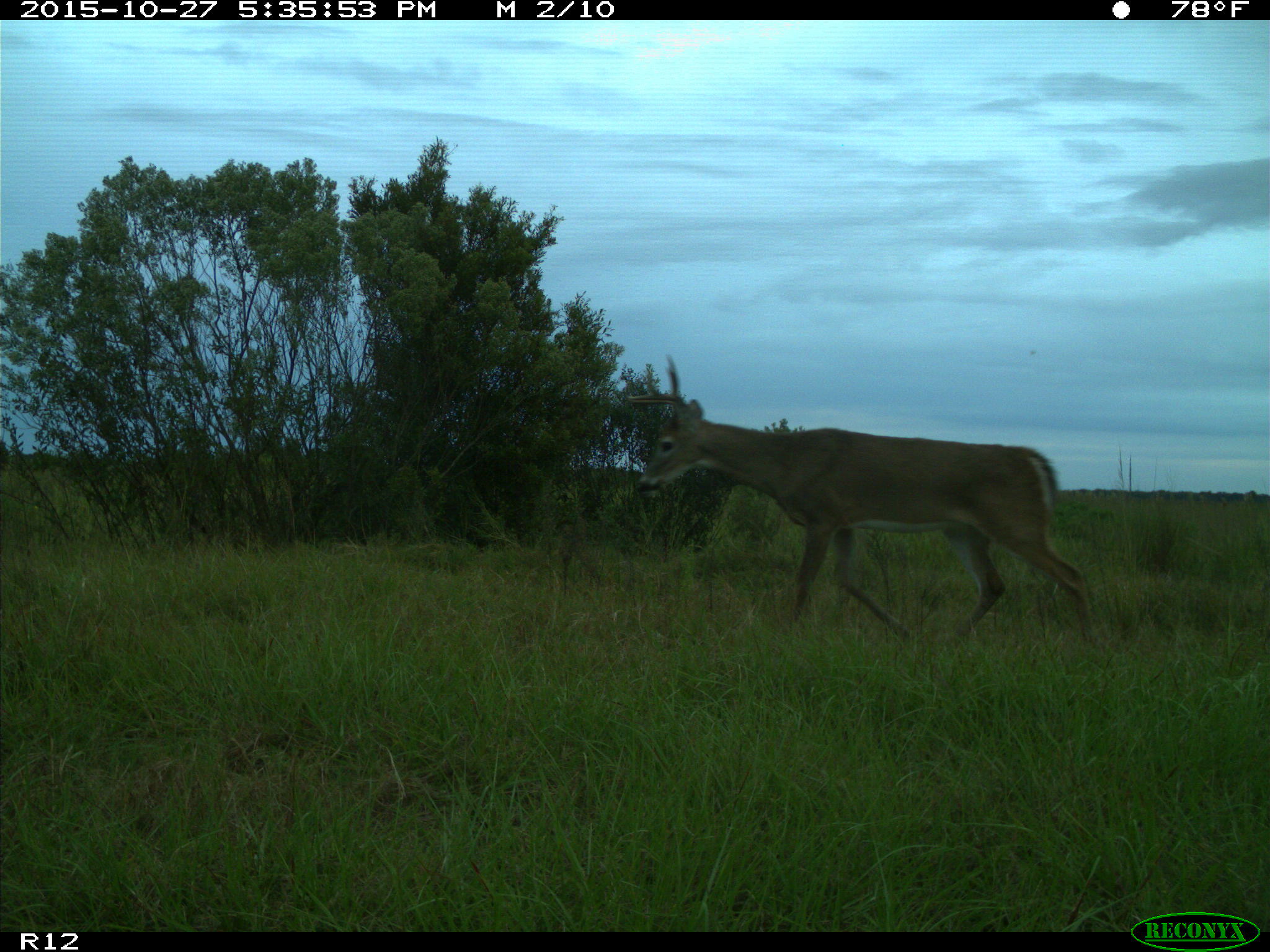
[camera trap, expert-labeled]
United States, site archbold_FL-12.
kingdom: Animalia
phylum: Chordata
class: Mammalia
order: Artiodactyla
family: Cervidae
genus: Odocoileus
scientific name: Odocoileus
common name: deer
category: unidentified deer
Unidentified deer (deer) (Odocoileus).